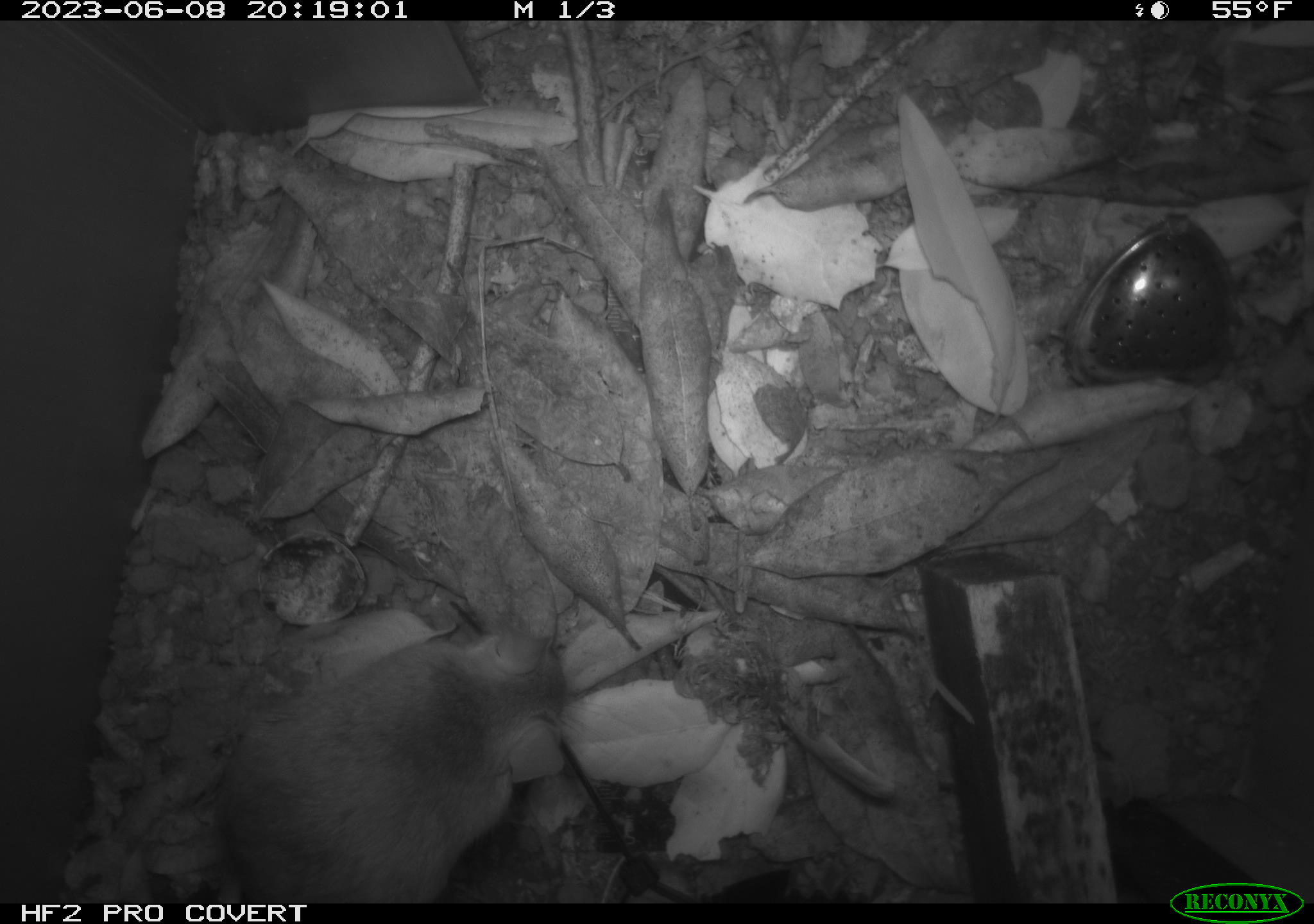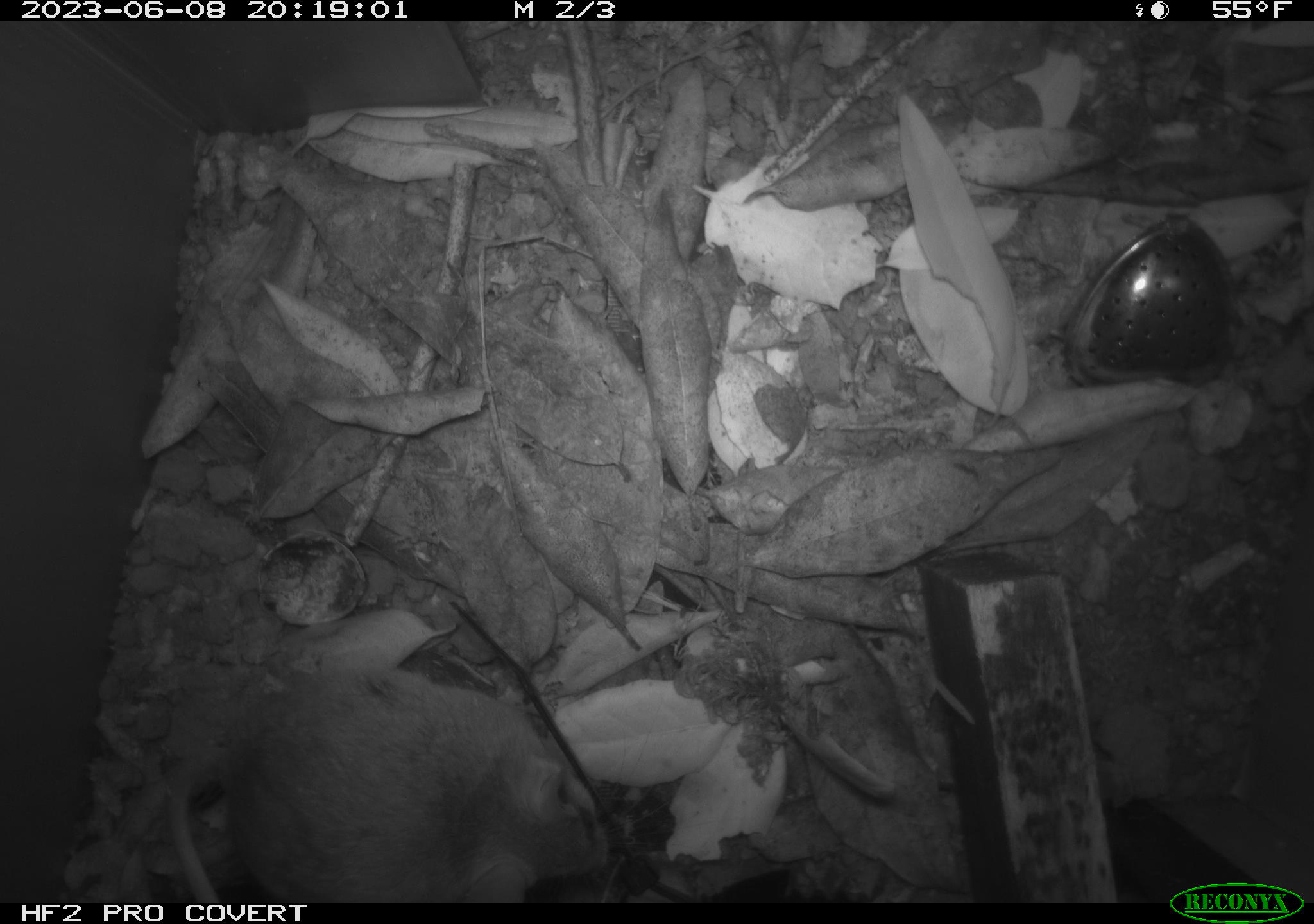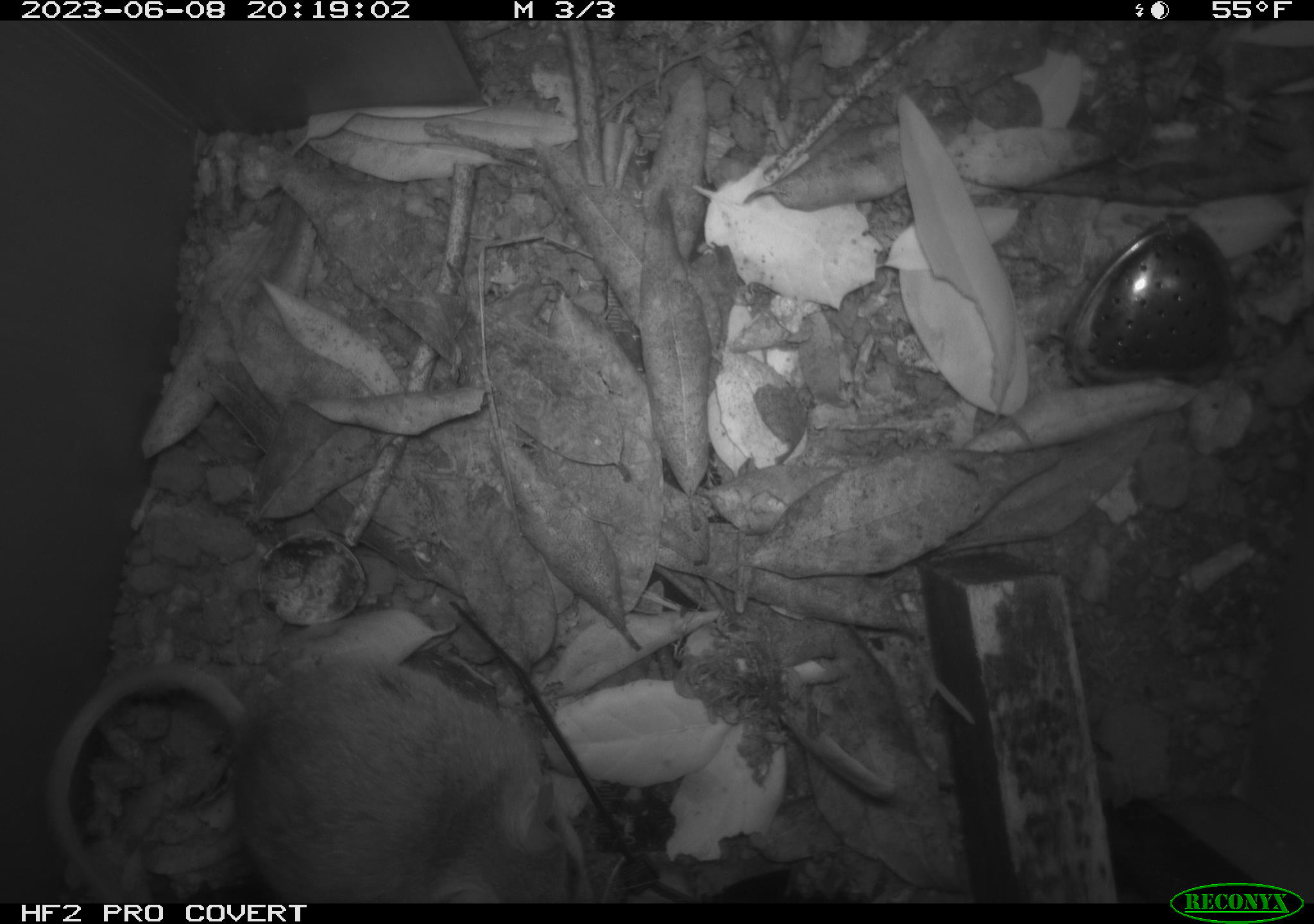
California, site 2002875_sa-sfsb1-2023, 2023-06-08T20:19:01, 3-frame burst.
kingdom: Animalia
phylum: Chordata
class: Mammalia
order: Rodentia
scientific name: Rodentia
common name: mouse species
Mouse species (Rodentia).